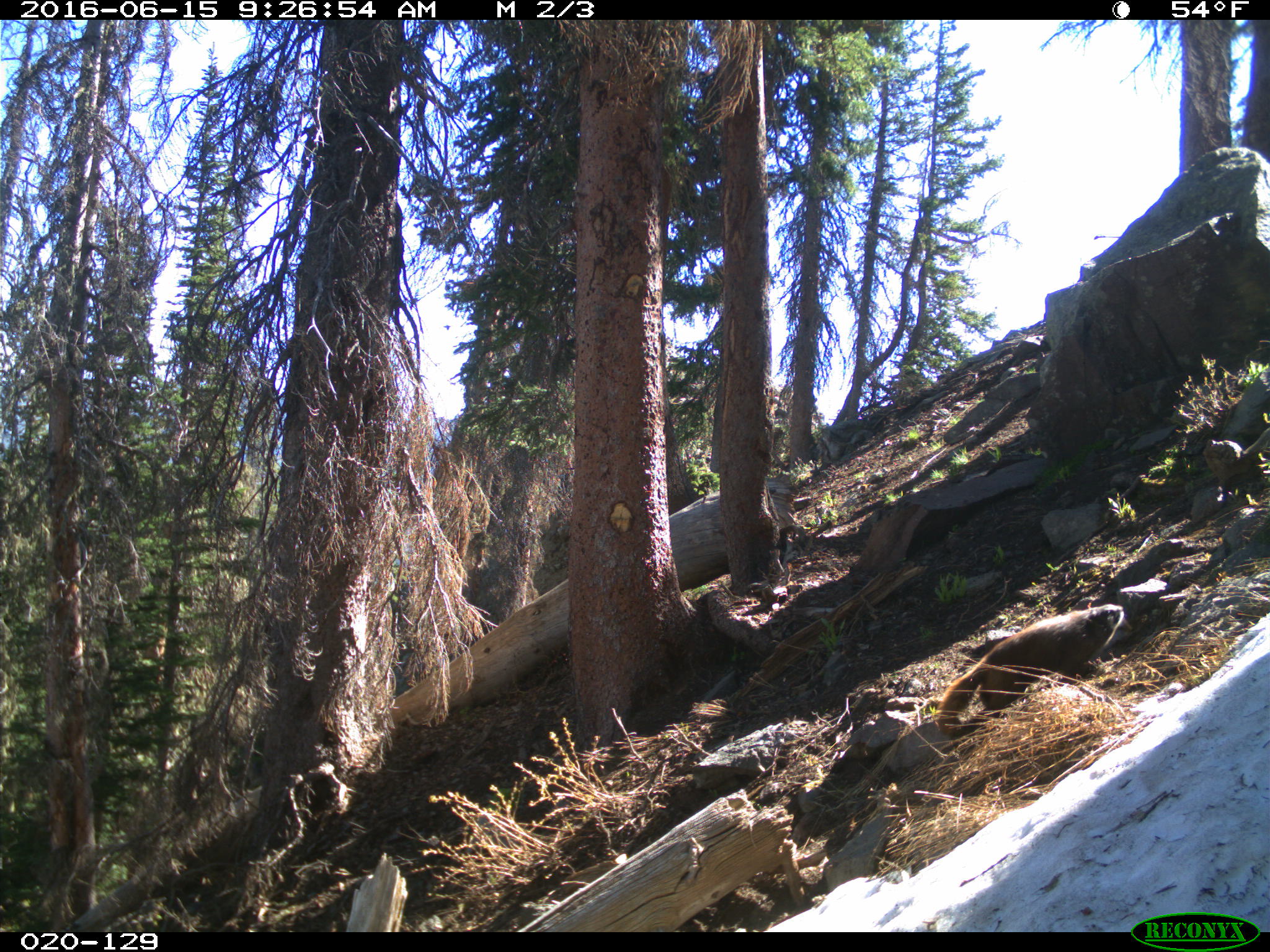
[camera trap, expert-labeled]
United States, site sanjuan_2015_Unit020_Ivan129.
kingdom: Animalia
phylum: Chordata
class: Mammalia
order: Rodentia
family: Sciuridae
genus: Marmota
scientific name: Marmota flaviventris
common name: yellow-bellied marmot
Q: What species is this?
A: Marmota flaviventris (yellow-bellied marmot).